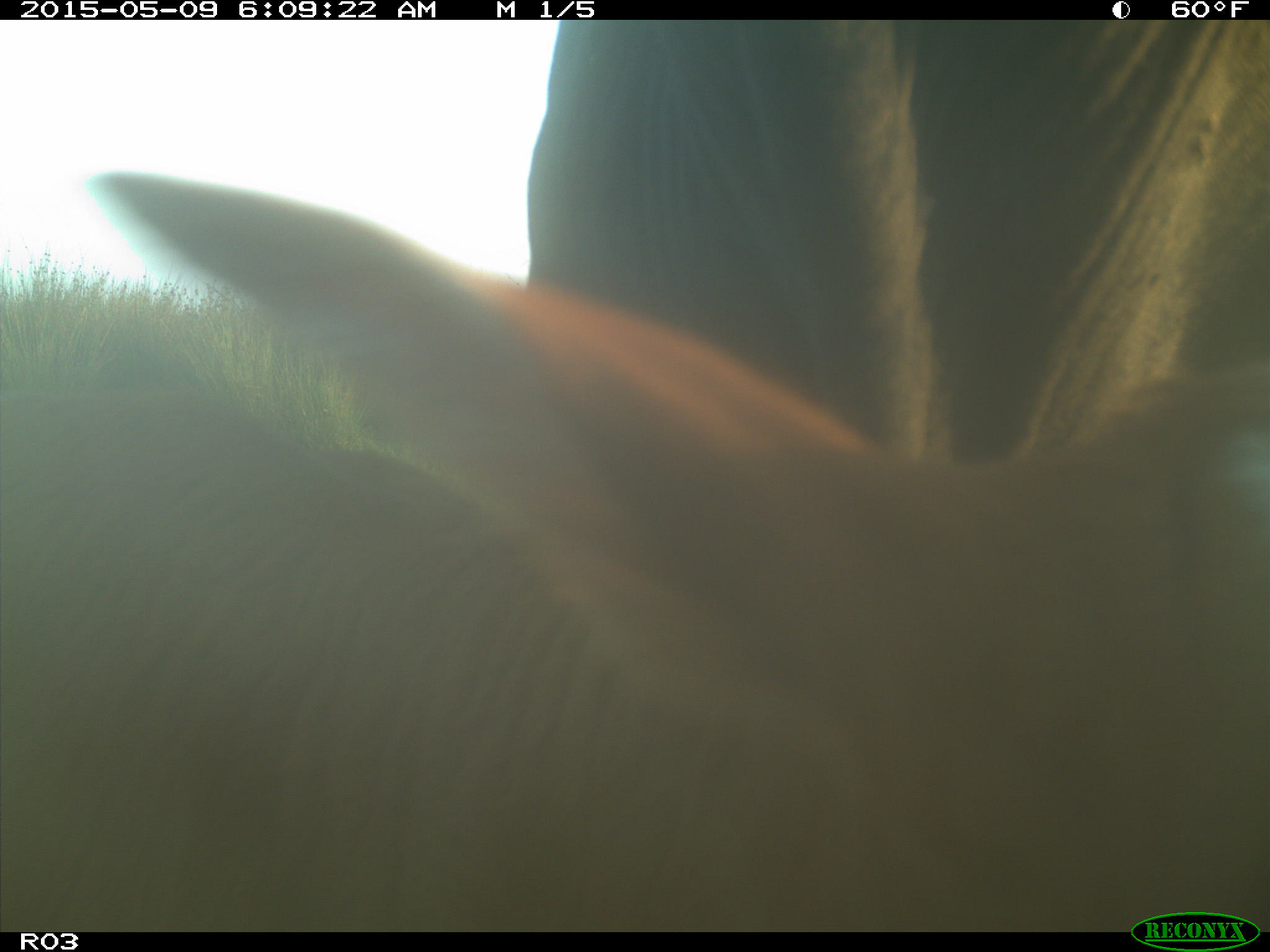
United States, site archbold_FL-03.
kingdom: Animalia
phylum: Chordata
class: Mammalia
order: Artiodactyla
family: Bovidae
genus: Bos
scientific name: Bos taurus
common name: domestic cow